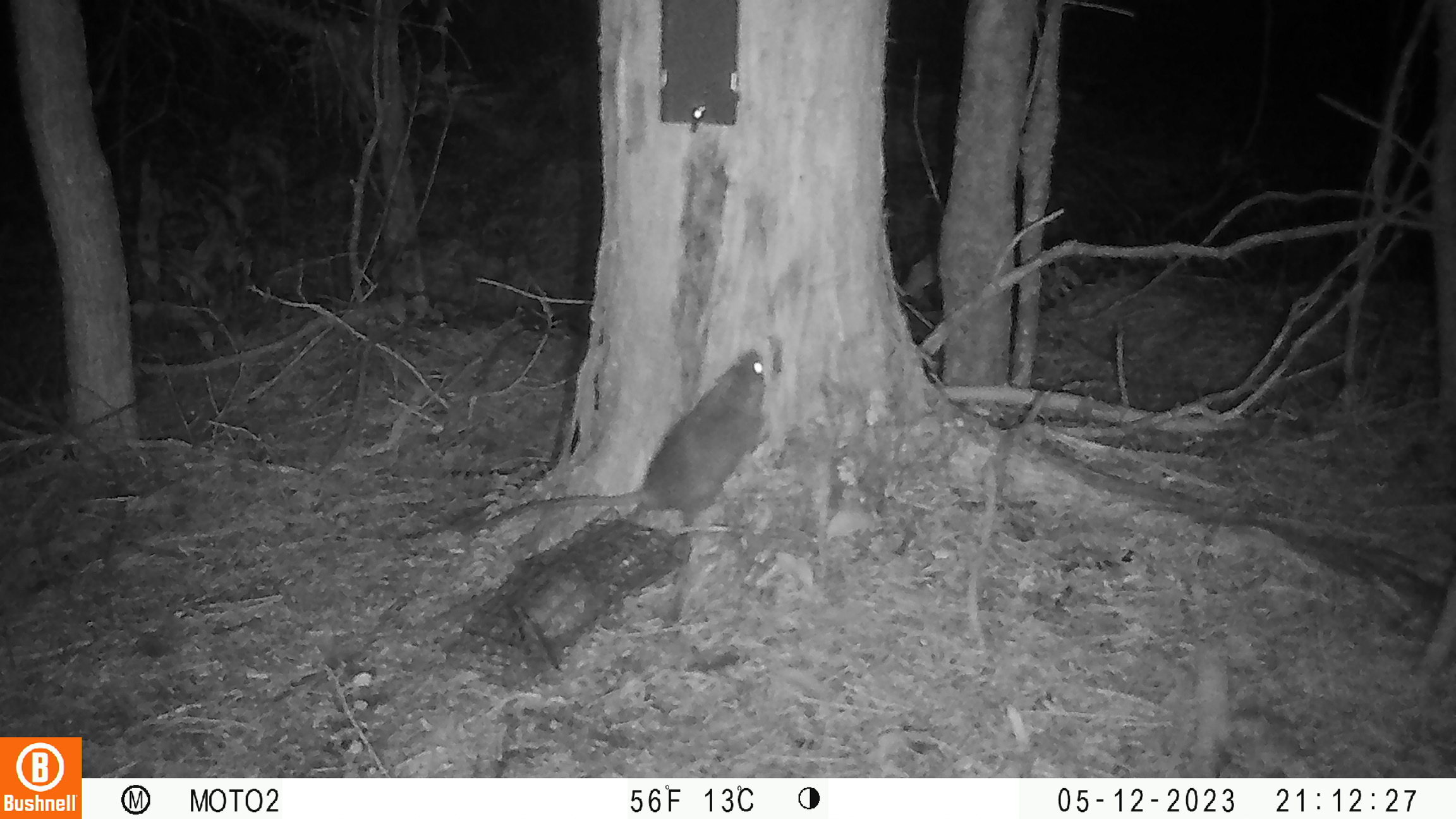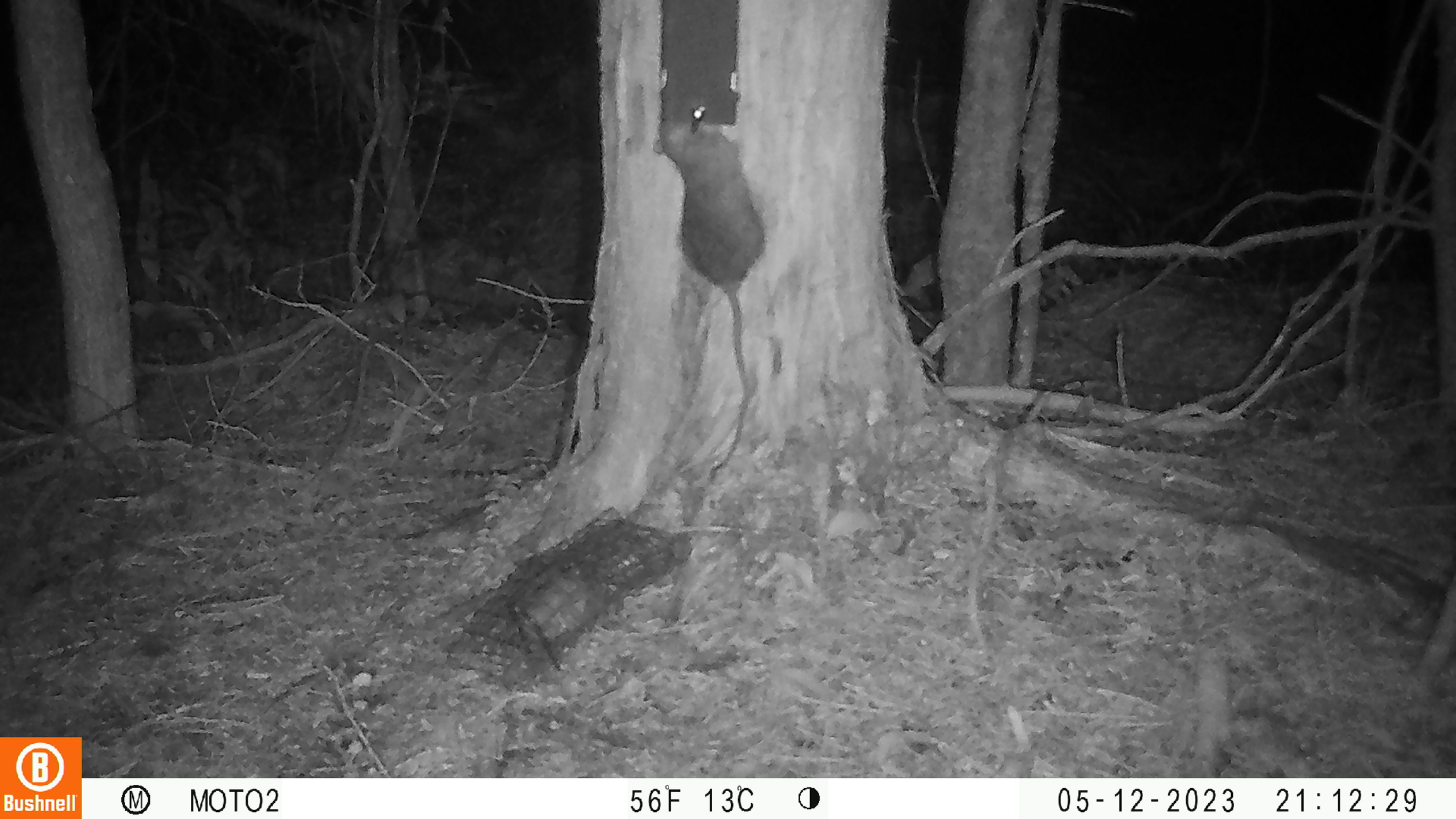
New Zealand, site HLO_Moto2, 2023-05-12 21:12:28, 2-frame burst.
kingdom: Animalia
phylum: Chordata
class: Mammalia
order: Rodentia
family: Muridae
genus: Rattus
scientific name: Rattus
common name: rat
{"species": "rat (Rattus)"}